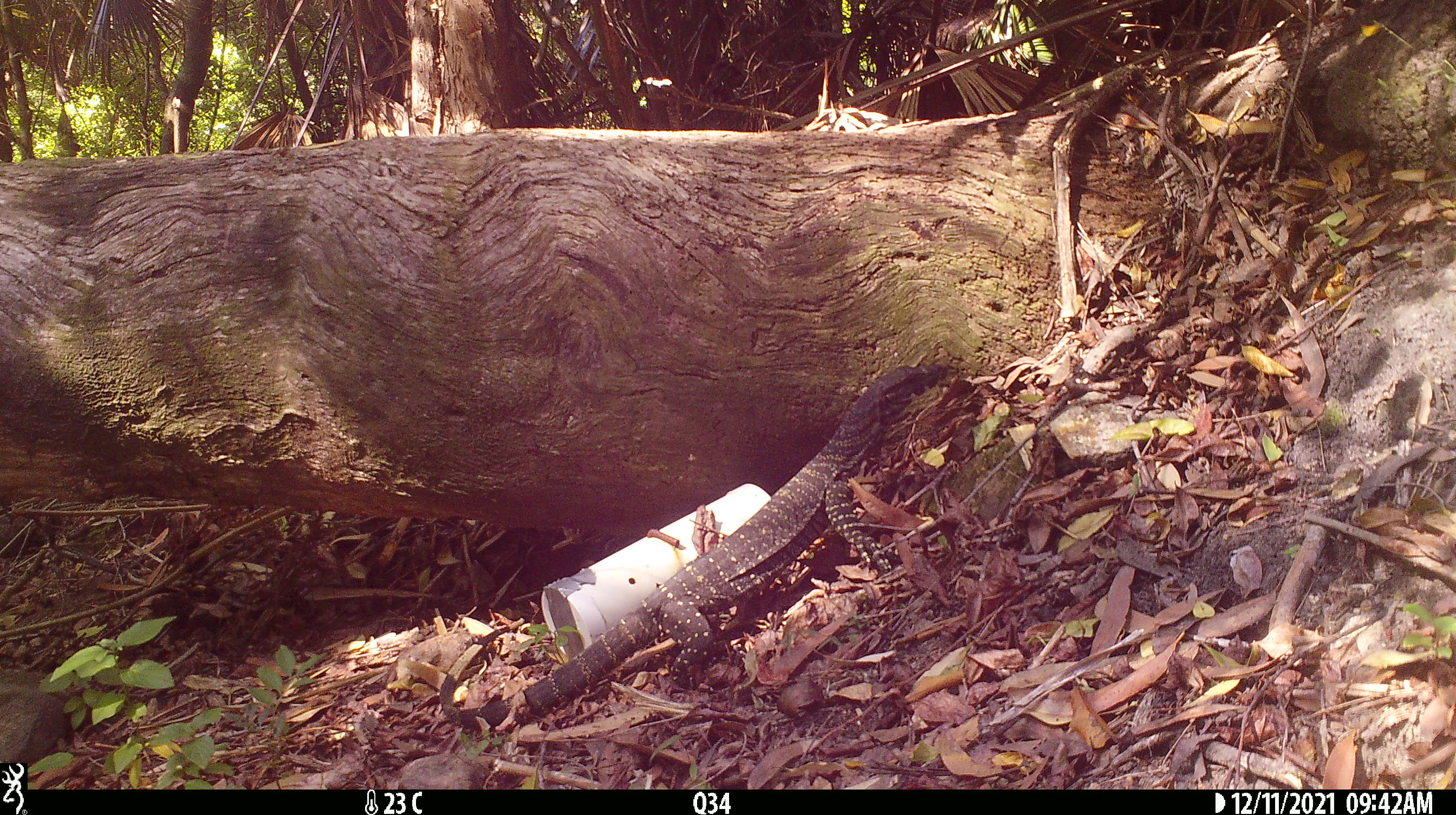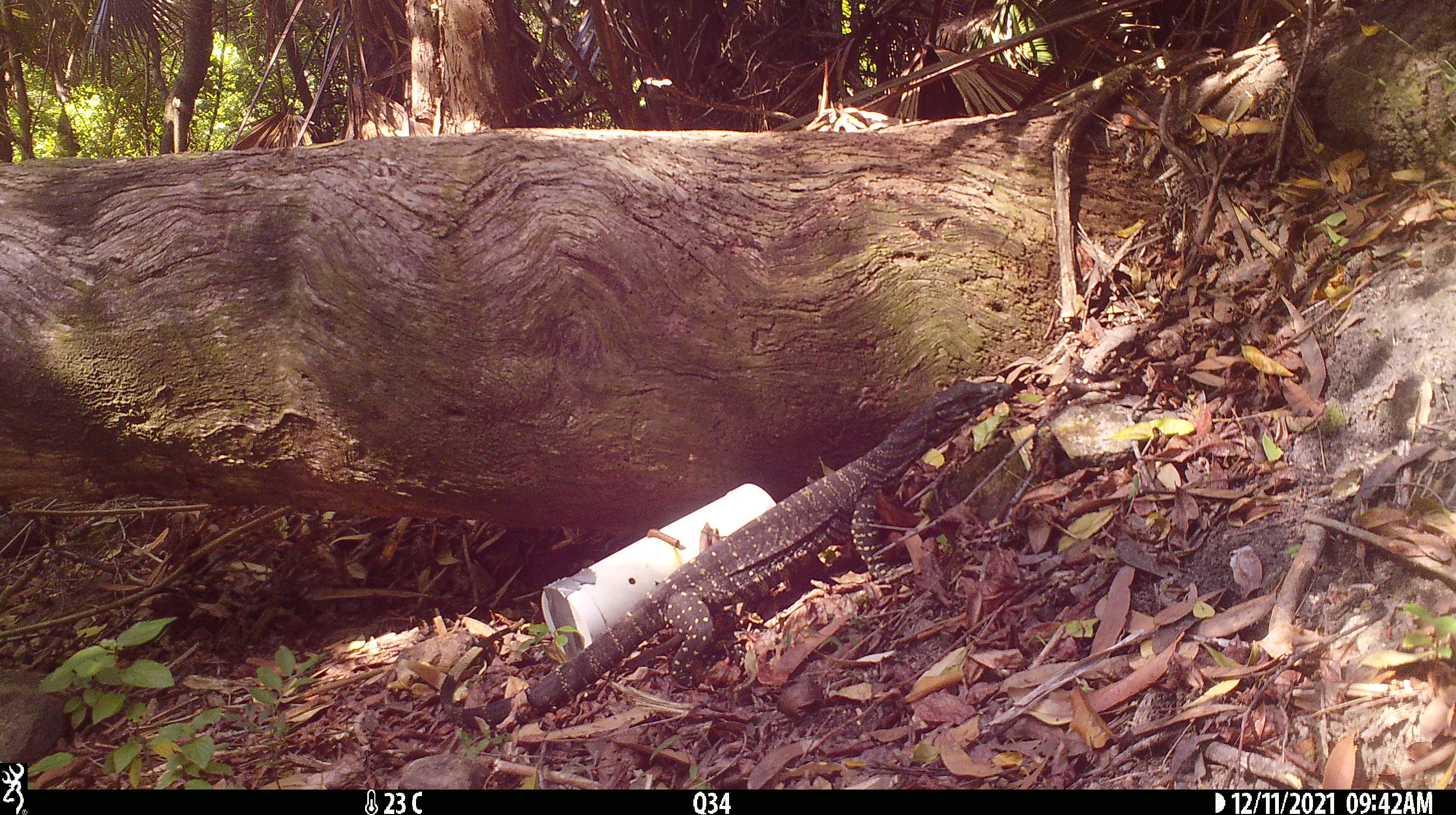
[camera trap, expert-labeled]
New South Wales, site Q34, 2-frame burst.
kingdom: Animalia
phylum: Chordata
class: Reptilia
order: Squamata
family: Varanidae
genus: Varanus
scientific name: Varanus varius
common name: lace monitor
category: goanna